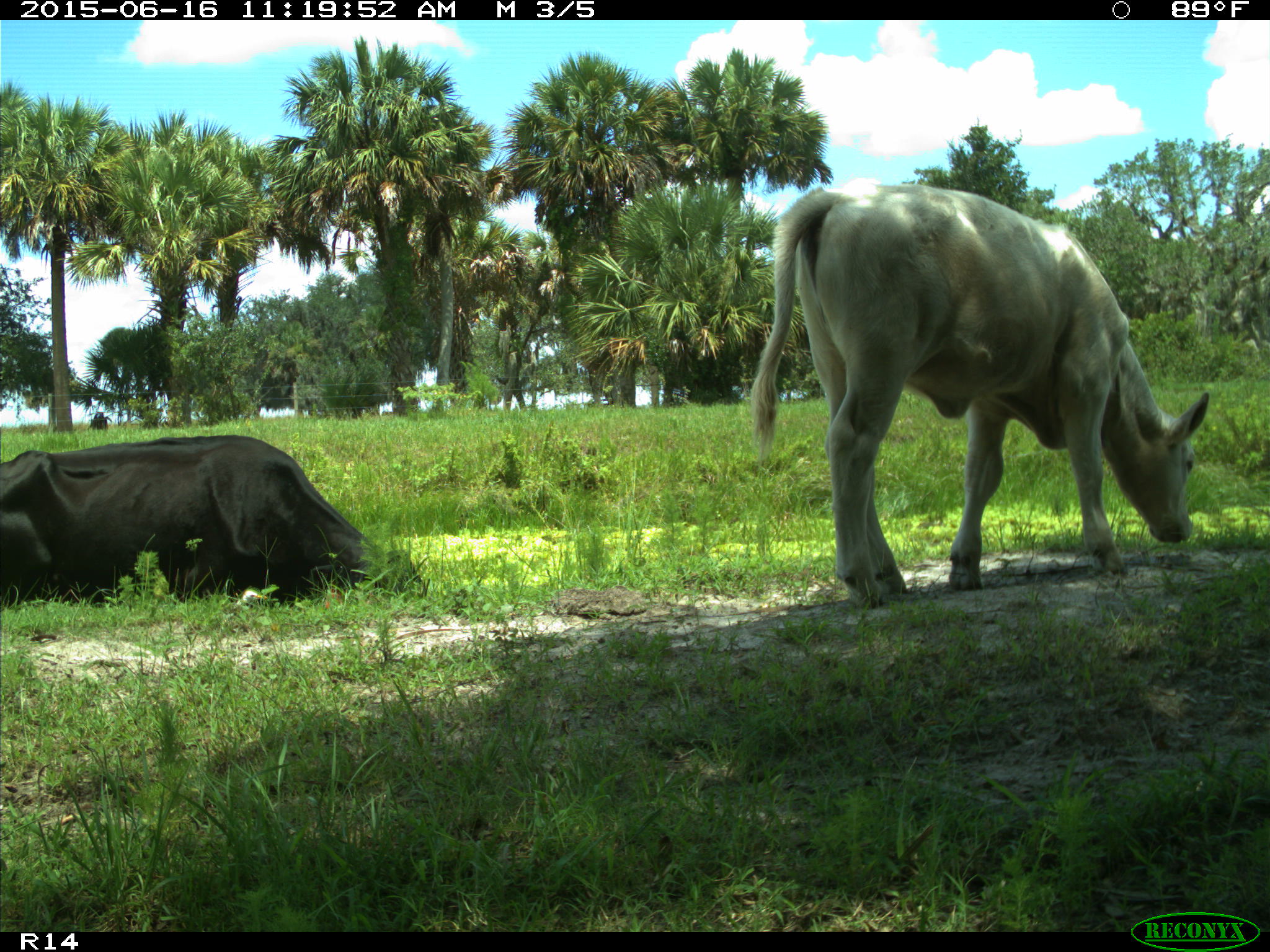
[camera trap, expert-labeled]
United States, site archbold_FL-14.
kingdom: Animalia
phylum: Chordata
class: Mammalia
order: Artiodactyla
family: Bovidae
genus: Bos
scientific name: Bos taurus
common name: domestic cow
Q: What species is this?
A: Bos taurus (domestic cow).